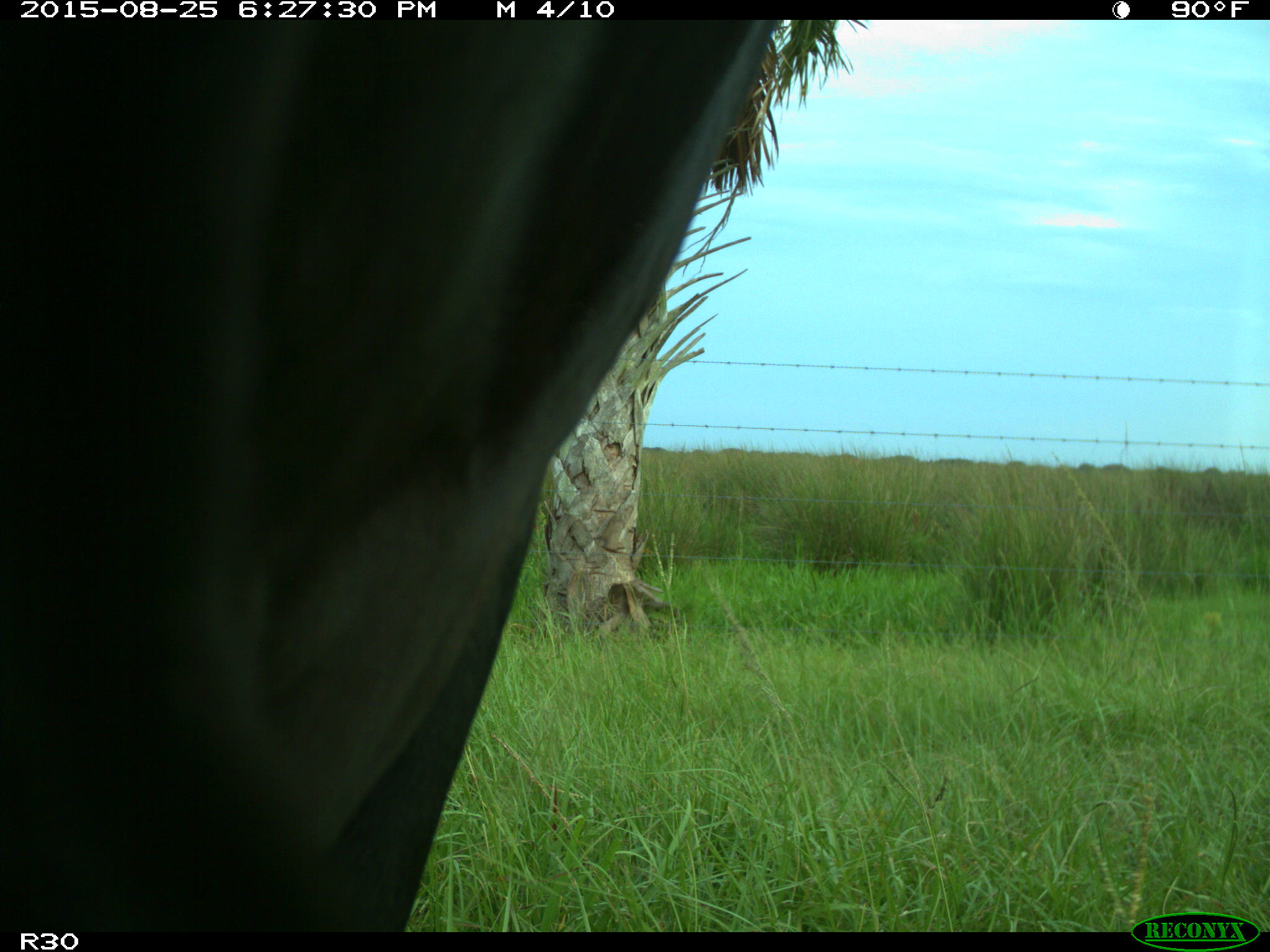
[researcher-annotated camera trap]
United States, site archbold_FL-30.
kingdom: Animalia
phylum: Chordata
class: Mammalia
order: Artiodactyla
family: Bovidae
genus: Bos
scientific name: Bos taurus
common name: domestic cow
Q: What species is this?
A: Bos taurus (domestic cow).